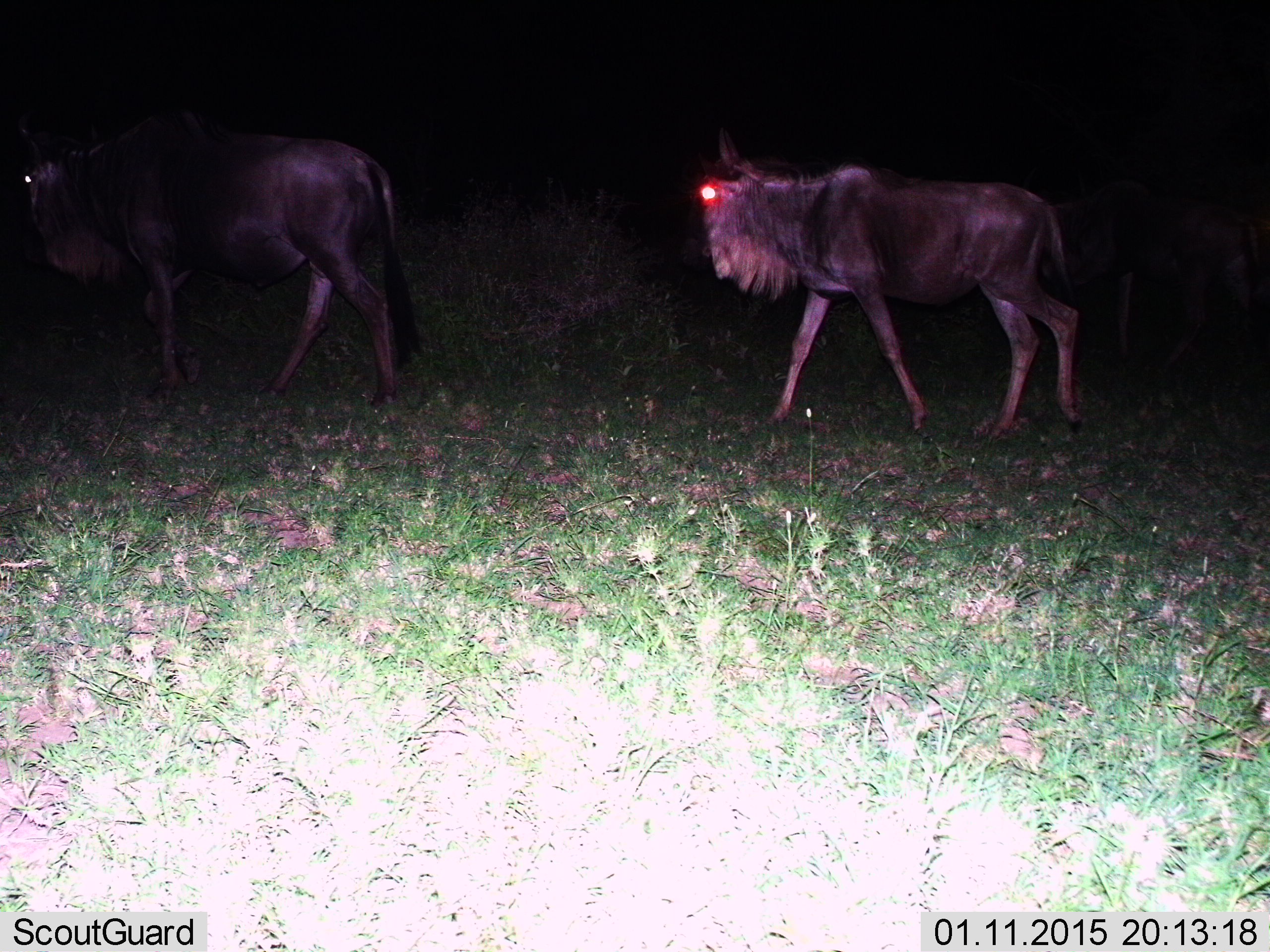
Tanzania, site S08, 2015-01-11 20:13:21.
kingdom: Animalia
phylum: Chordata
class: Mammalia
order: Artiodactyla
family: Bovidae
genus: Connochaetes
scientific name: Connochaetes taurinus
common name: blue wildebeest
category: wildebeest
Wildebeest (blue wildebeest) (Connochaetes taurinus), count 2. Behavior (volunteer vote fractions): standing 0%, resting 0%, moving 100%, interacting 0%. Young present (vote fraction): 10%. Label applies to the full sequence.